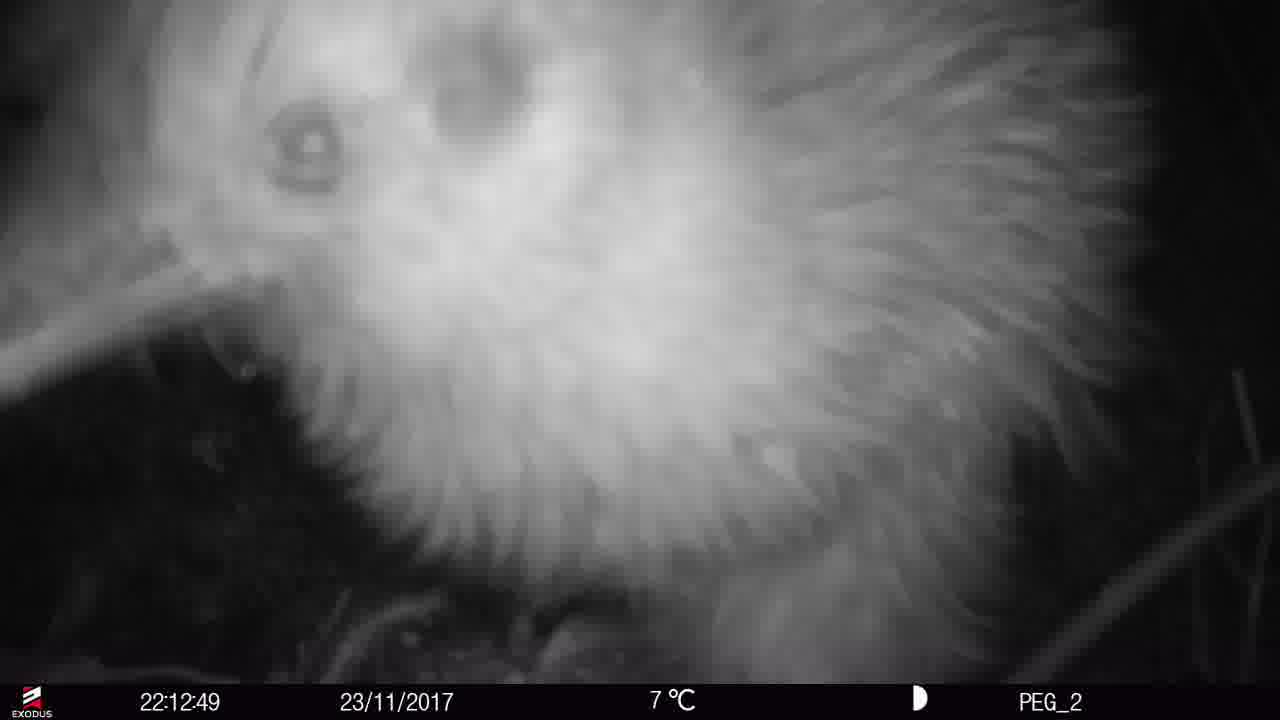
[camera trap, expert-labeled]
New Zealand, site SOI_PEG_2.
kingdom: Animalia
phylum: Chordata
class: Aves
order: Apterygiformes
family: Apterygidae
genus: Apteryx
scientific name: Apteryx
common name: kiwi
Kiwi (Apteryx).